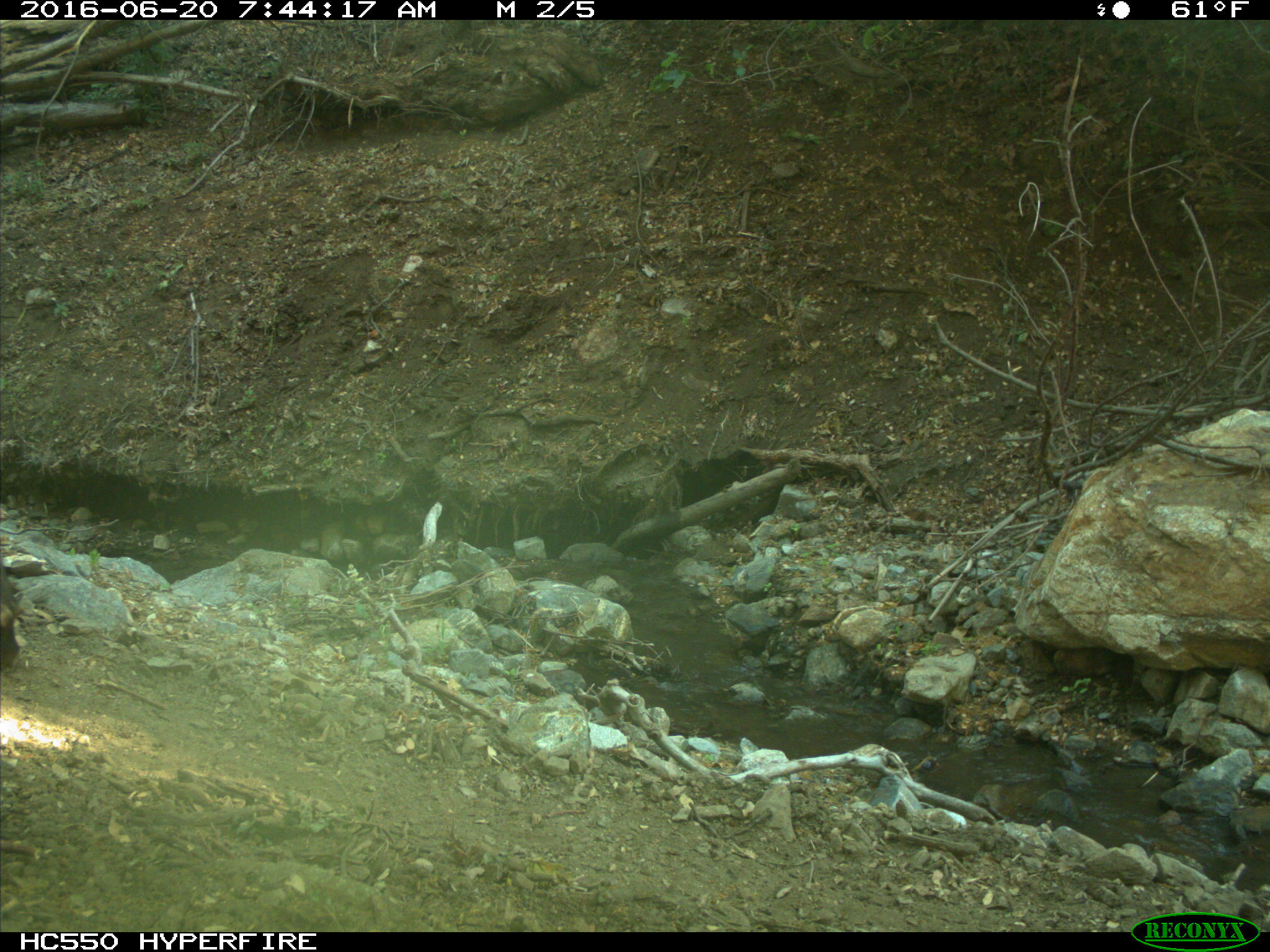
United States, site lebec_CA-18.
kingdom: Animalia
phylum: Chordata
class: Mammalia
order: Artiodactyla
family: Bovidae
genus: Bos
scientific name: Bos taurus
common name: domestic cow